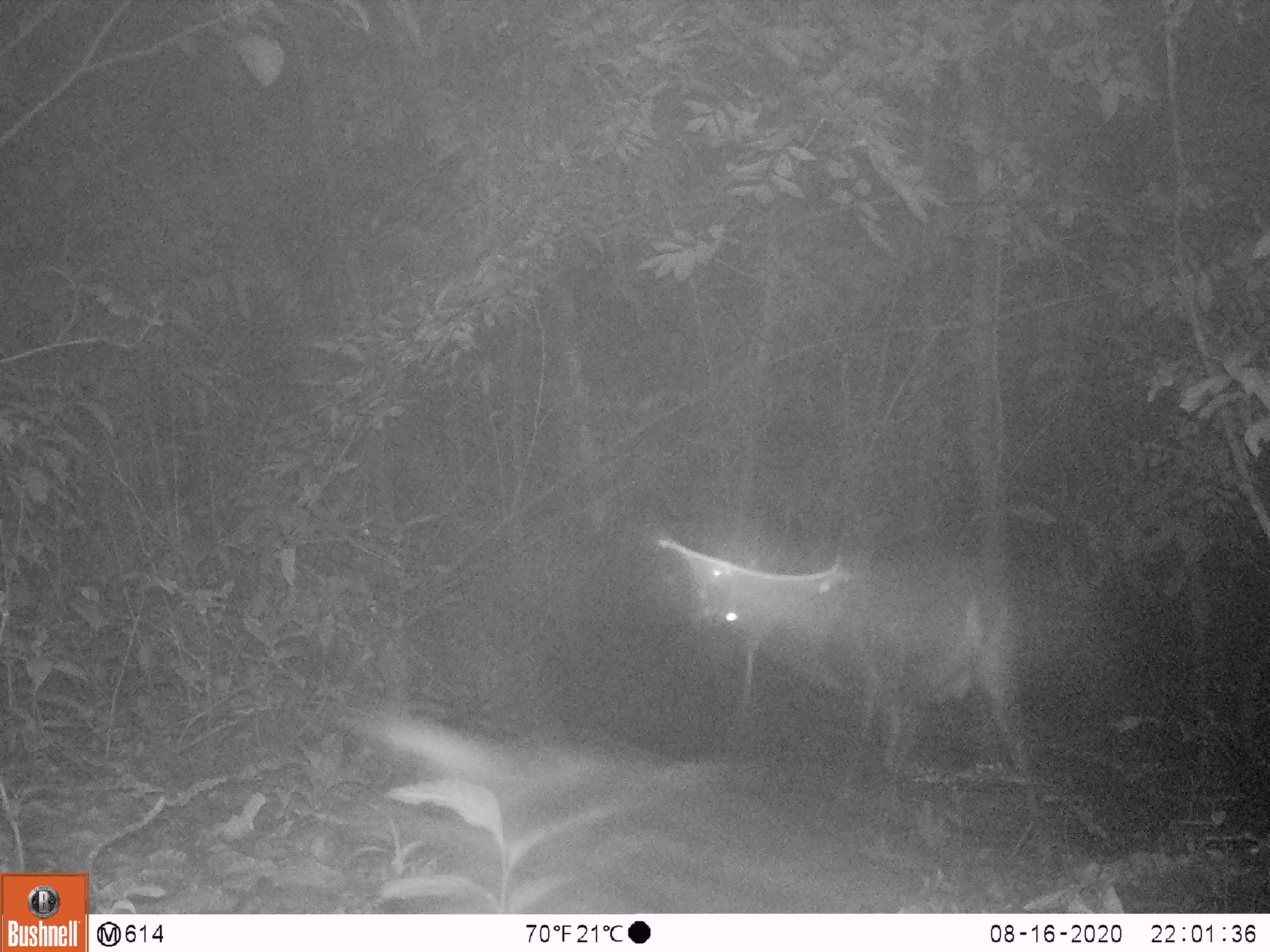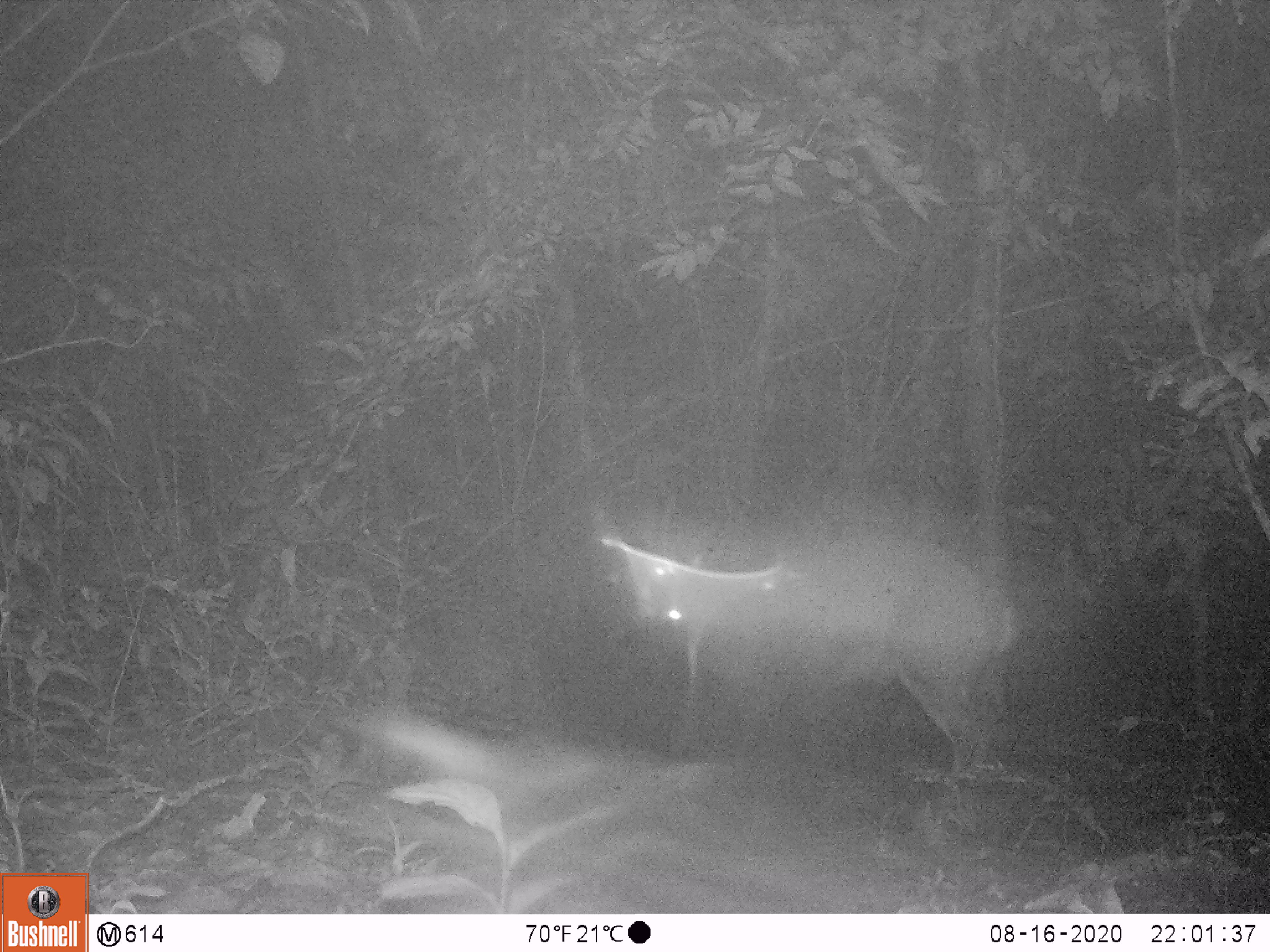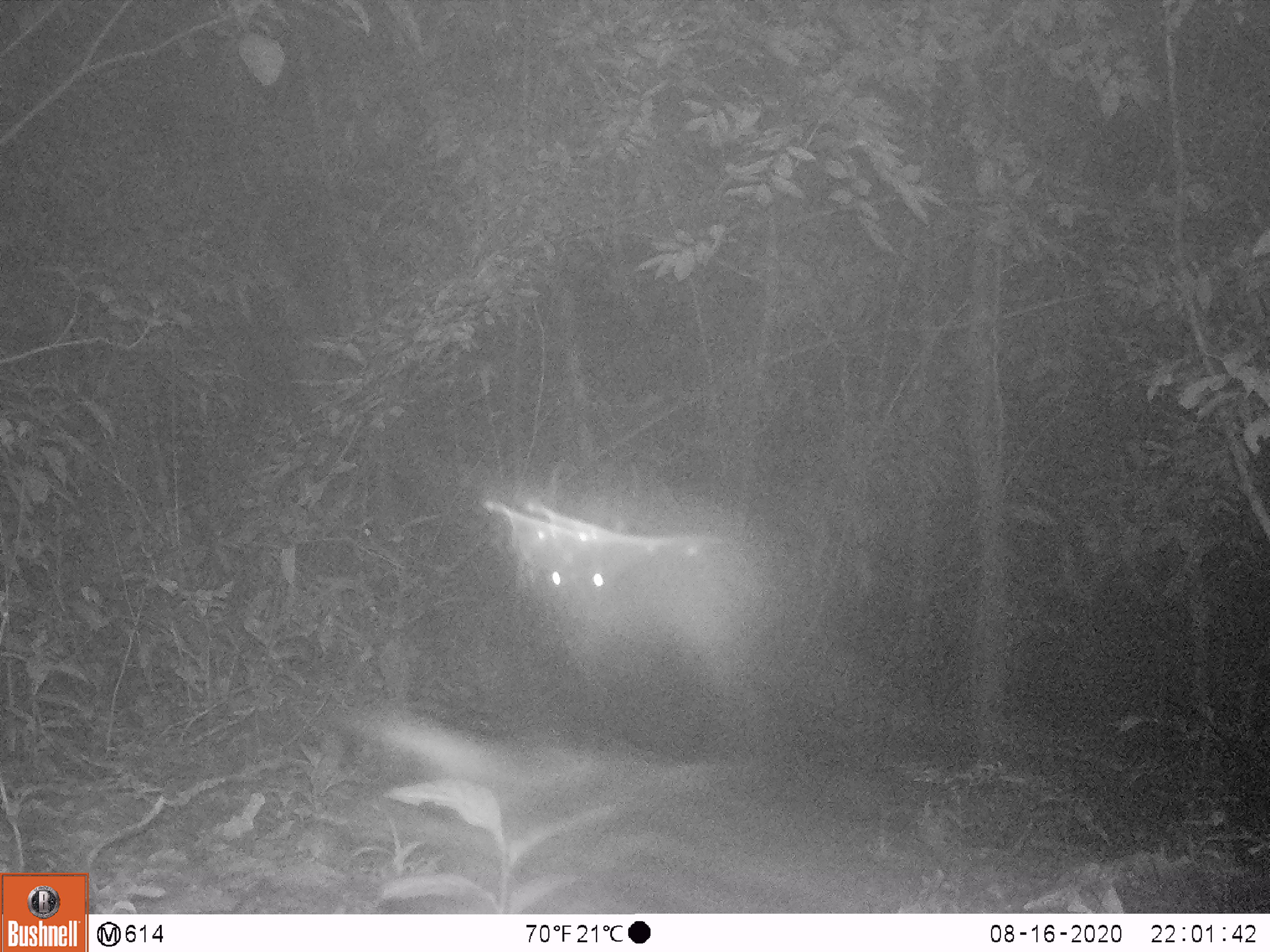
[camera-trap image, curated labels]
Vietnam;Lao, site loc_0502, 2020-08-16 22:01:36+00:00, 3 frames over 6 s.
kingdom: Animalia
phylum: Chordata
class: Mammalia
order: Artiodactyla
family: Cervidae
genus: Muntiacus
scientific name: Muntiacus vuquangensis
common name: large-antlered muntjac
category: large antlered muntjac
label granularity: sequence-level